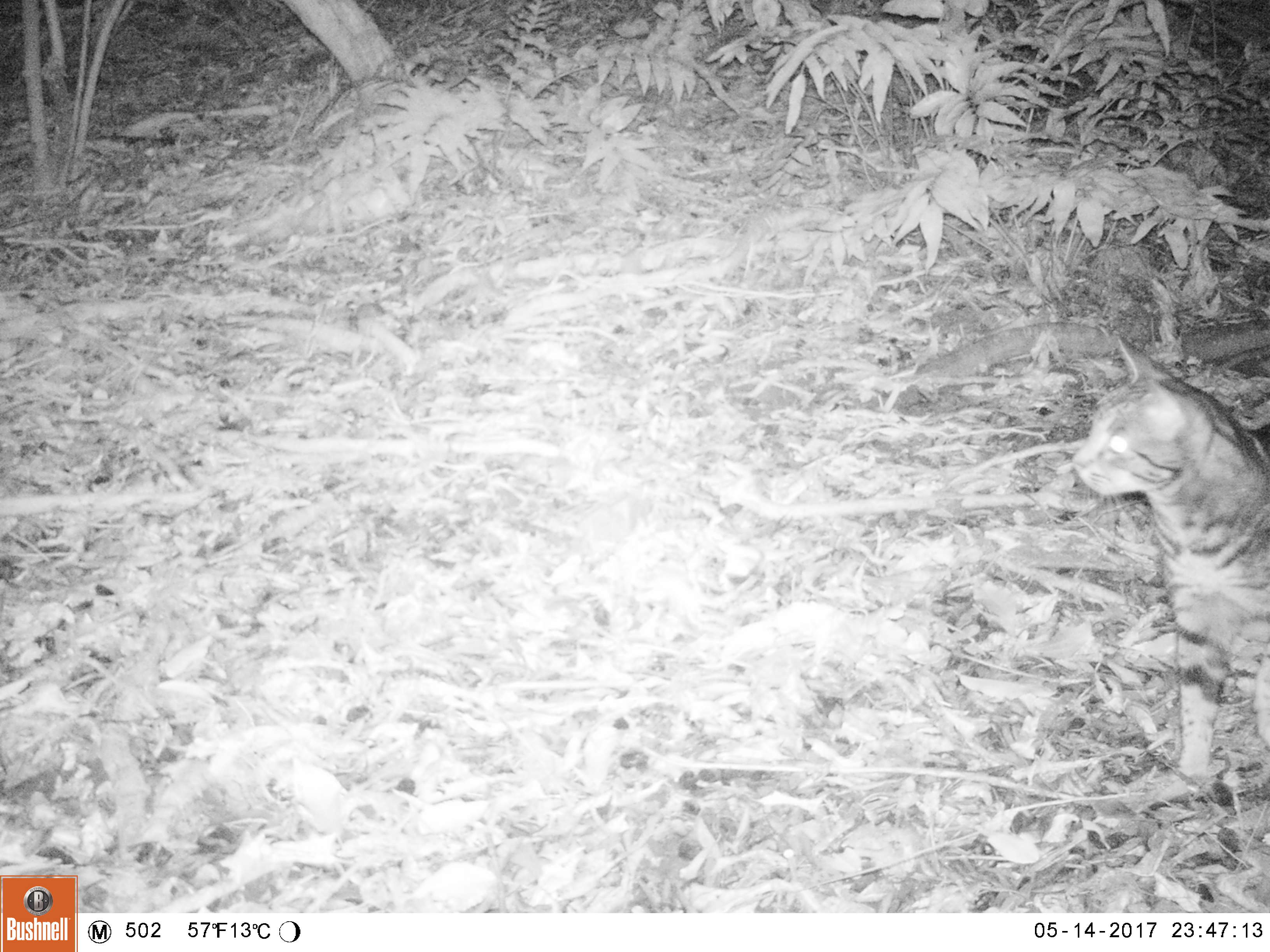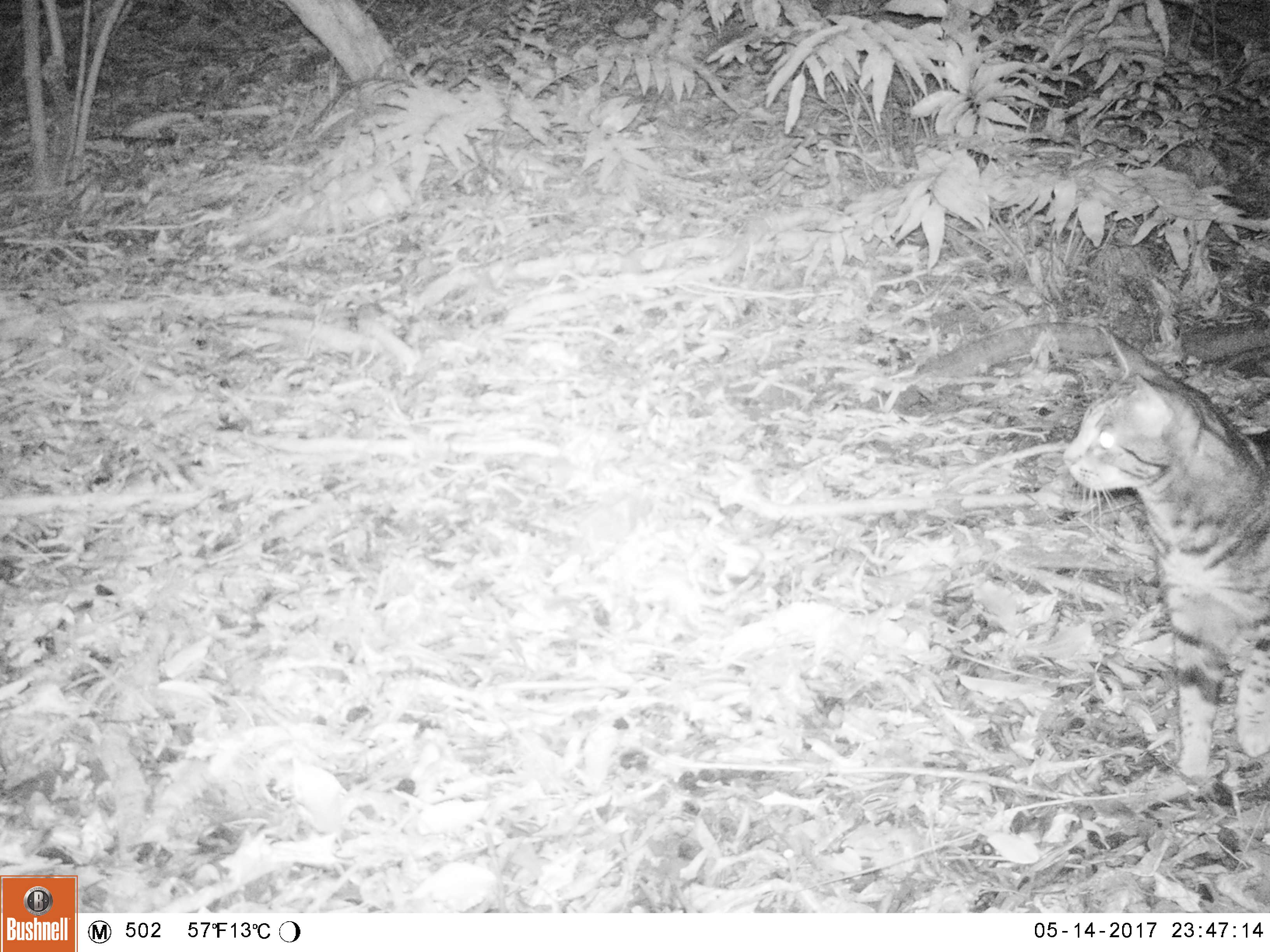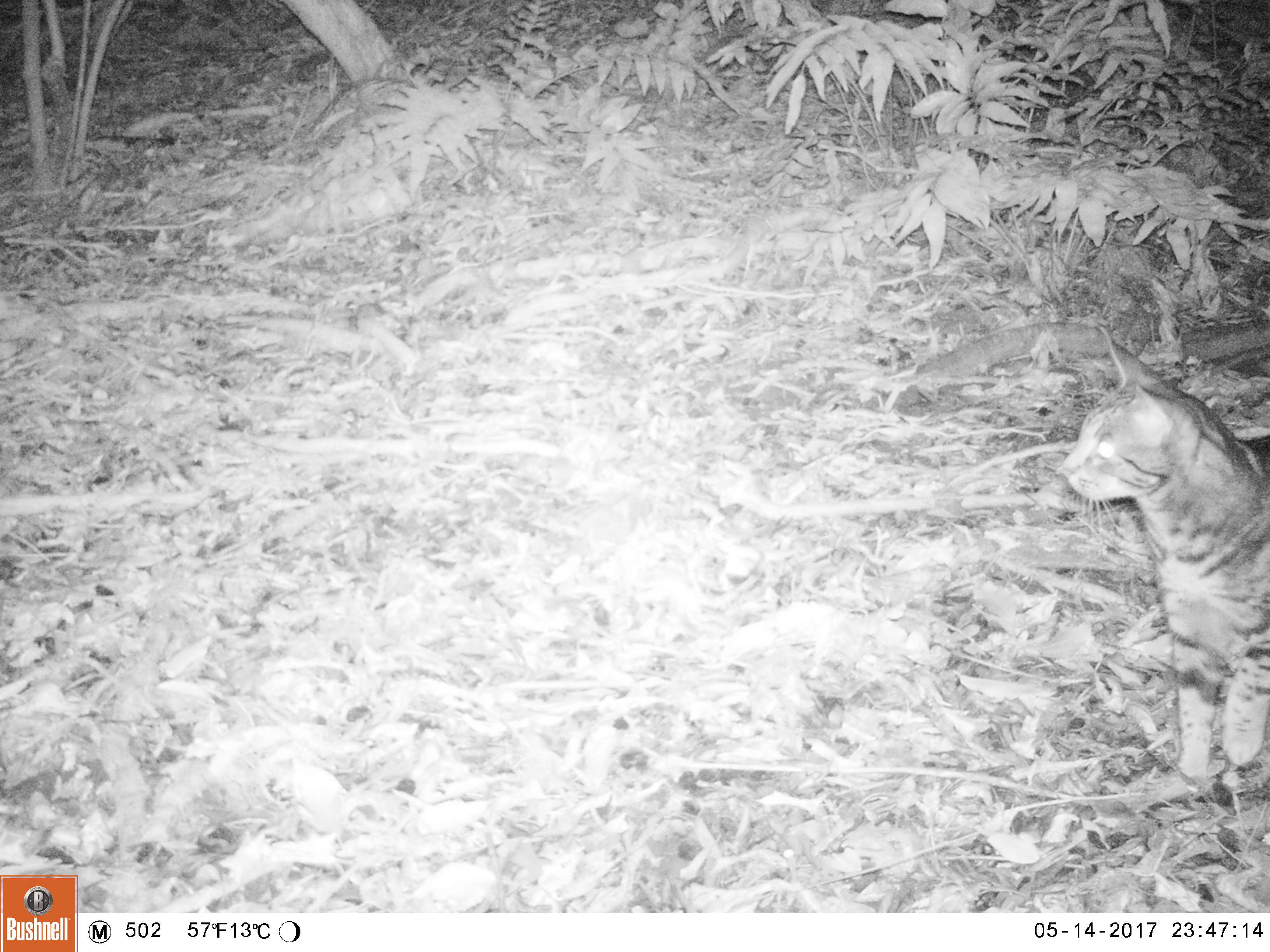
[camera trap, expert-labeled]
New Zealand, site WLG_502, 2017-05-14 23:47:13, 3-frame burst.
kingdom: Animalia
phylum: Chordata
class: Mammalia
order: Carnivora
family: Felidae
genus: Felis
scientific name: Felis catus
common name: domestic cat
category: cat